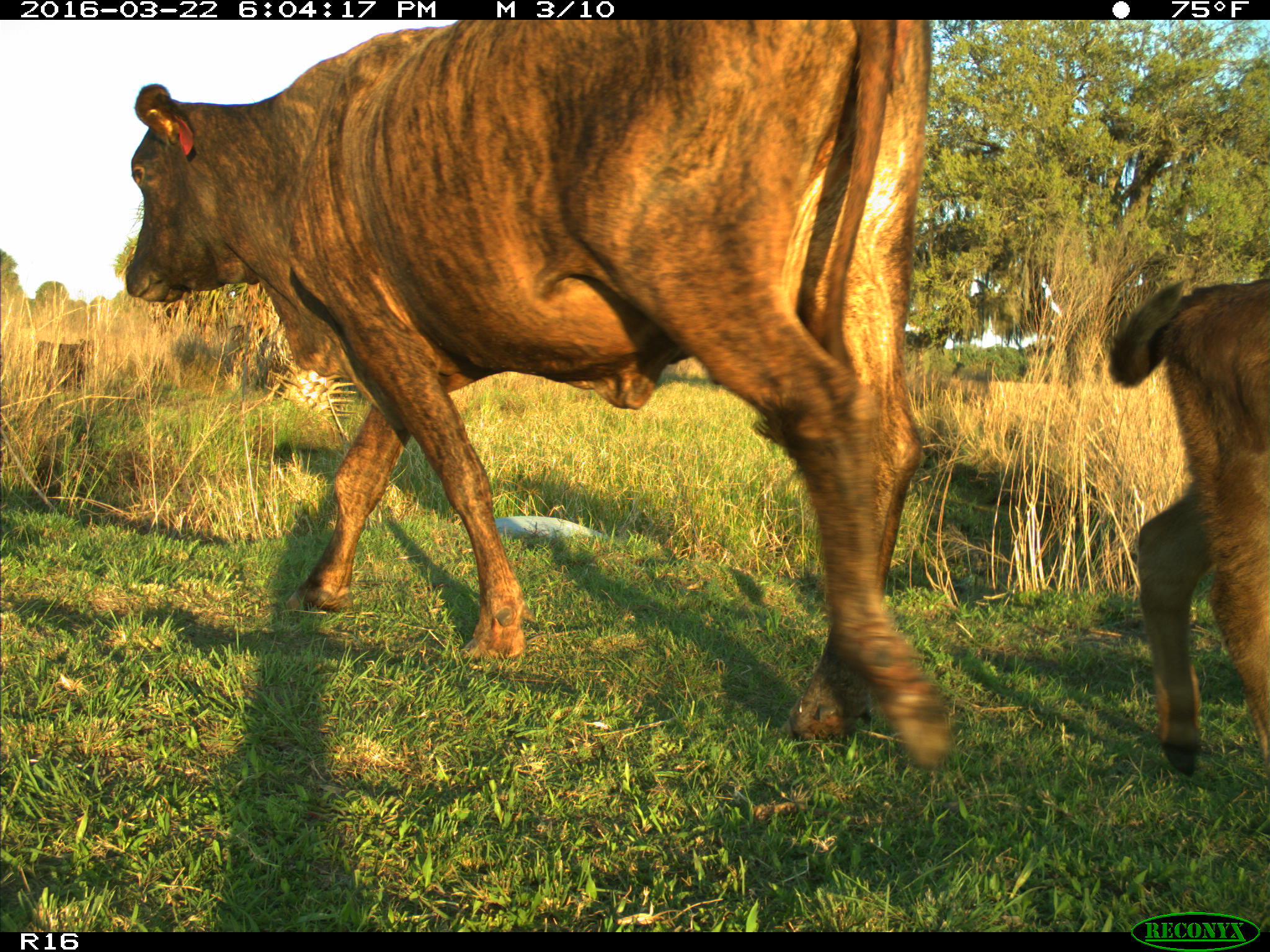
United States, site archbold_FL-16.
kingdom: Animalia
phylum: Chordata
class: Mammalia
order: Artiodactyla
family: Bovidae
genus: Bos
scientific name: Bos taurus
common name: domestic cow